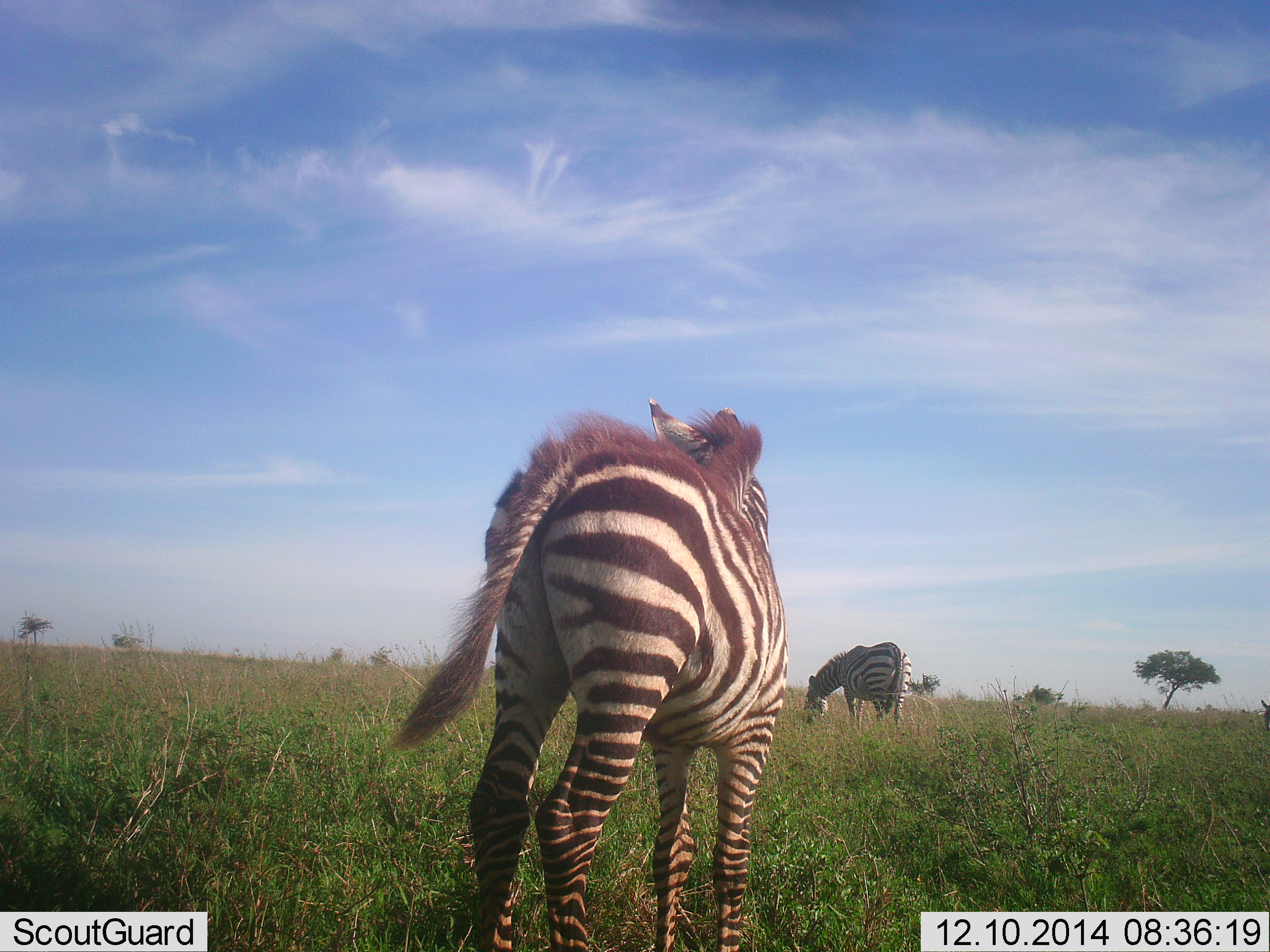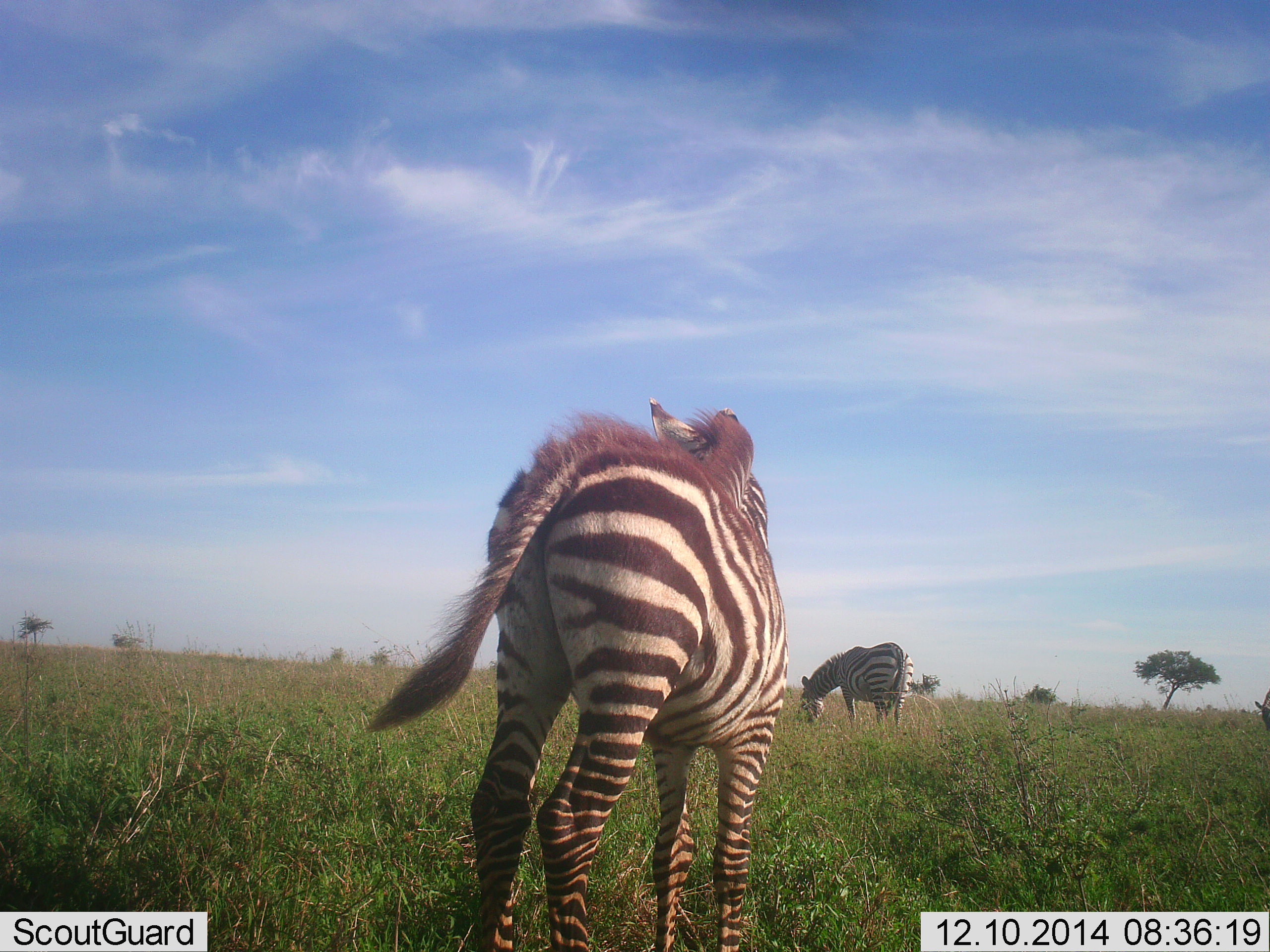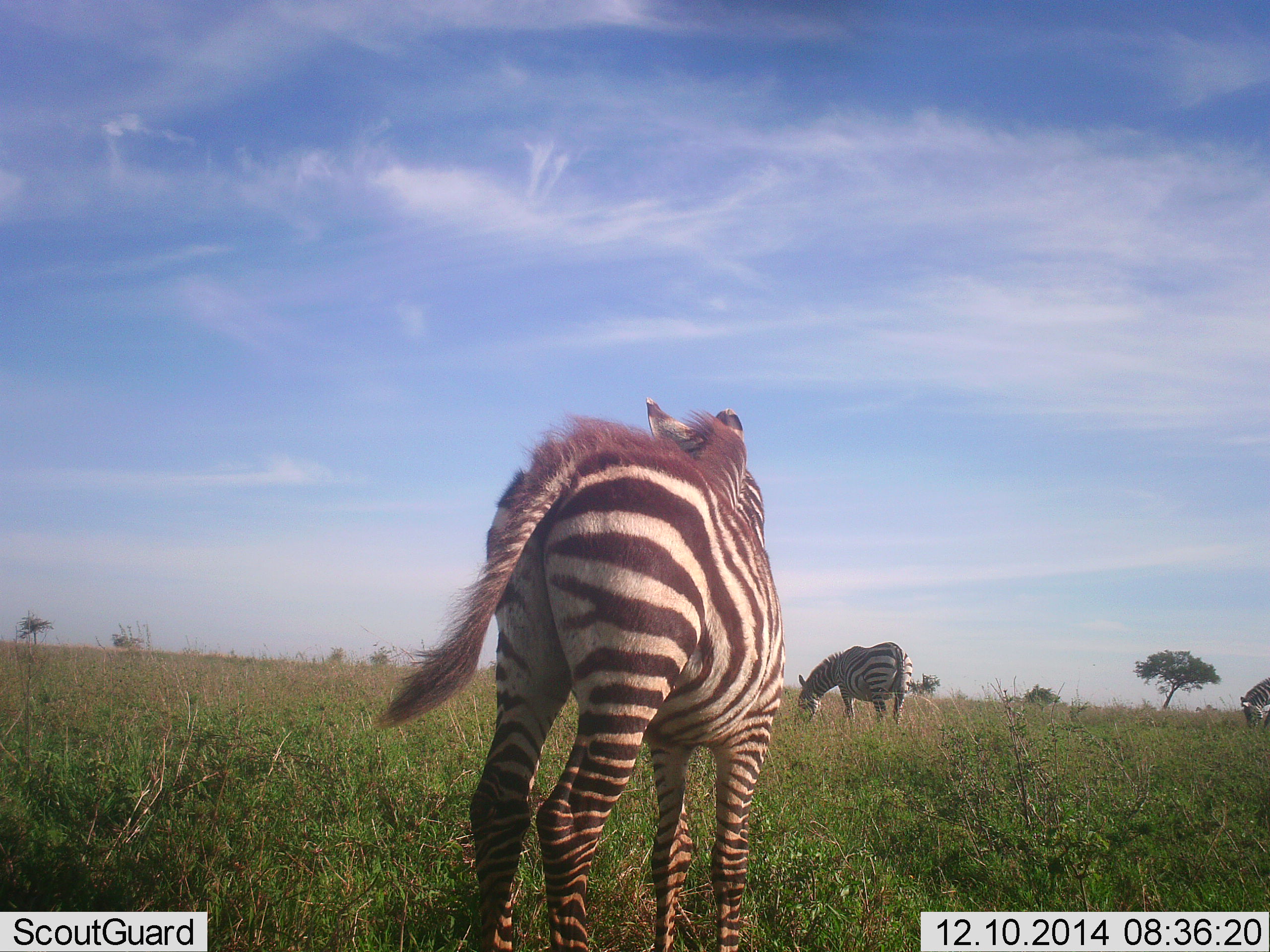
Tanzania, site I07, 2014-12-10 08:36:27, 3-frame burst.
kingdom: Animalia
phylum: Chordata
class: Mammalia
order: Perissodactyla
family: Equidae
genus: Equus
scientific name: Equus quagga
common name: plains zebra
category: zebra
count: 3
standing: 90%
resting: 10%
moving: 20%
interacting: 0%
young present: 20%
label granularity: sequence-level